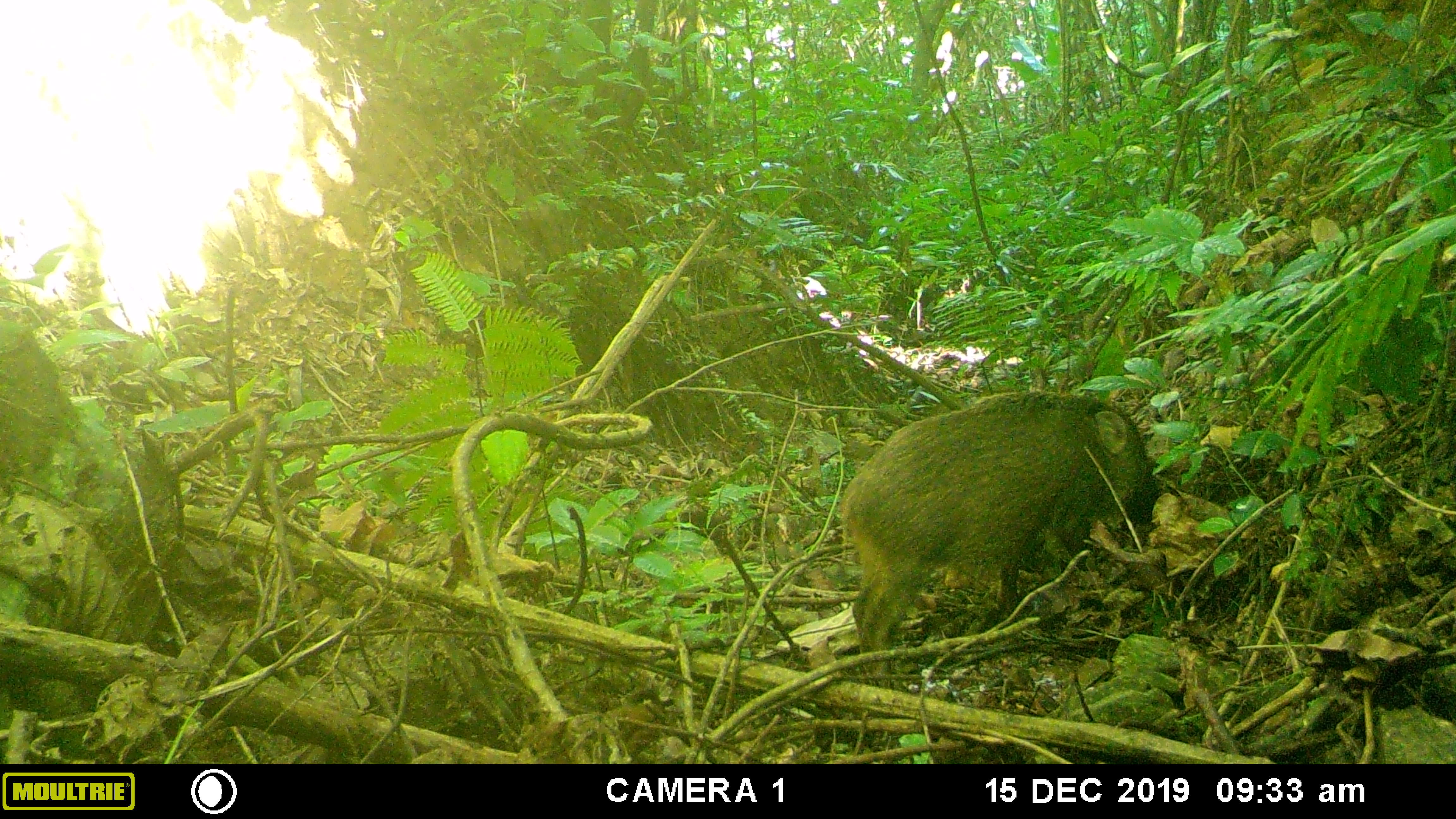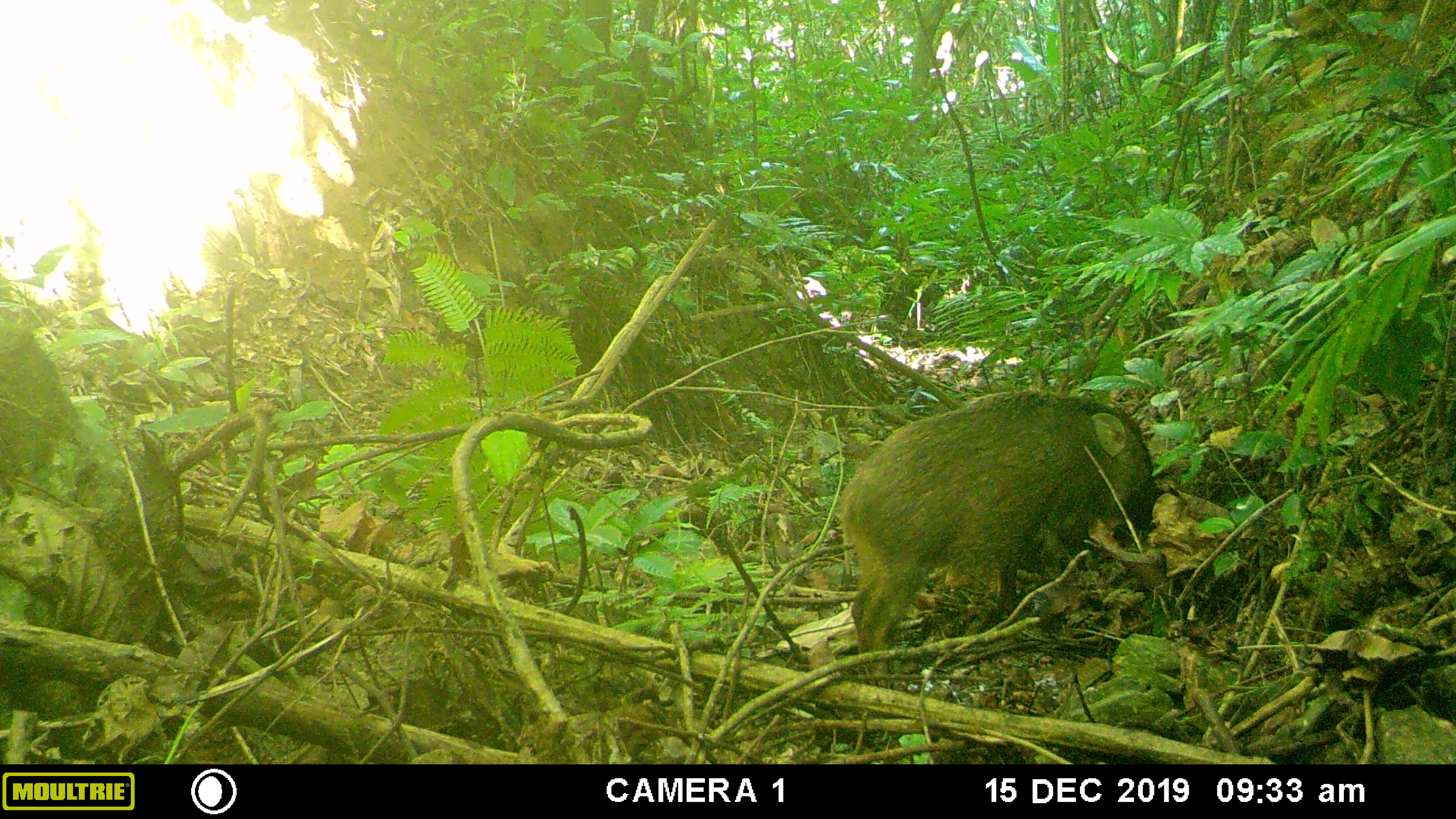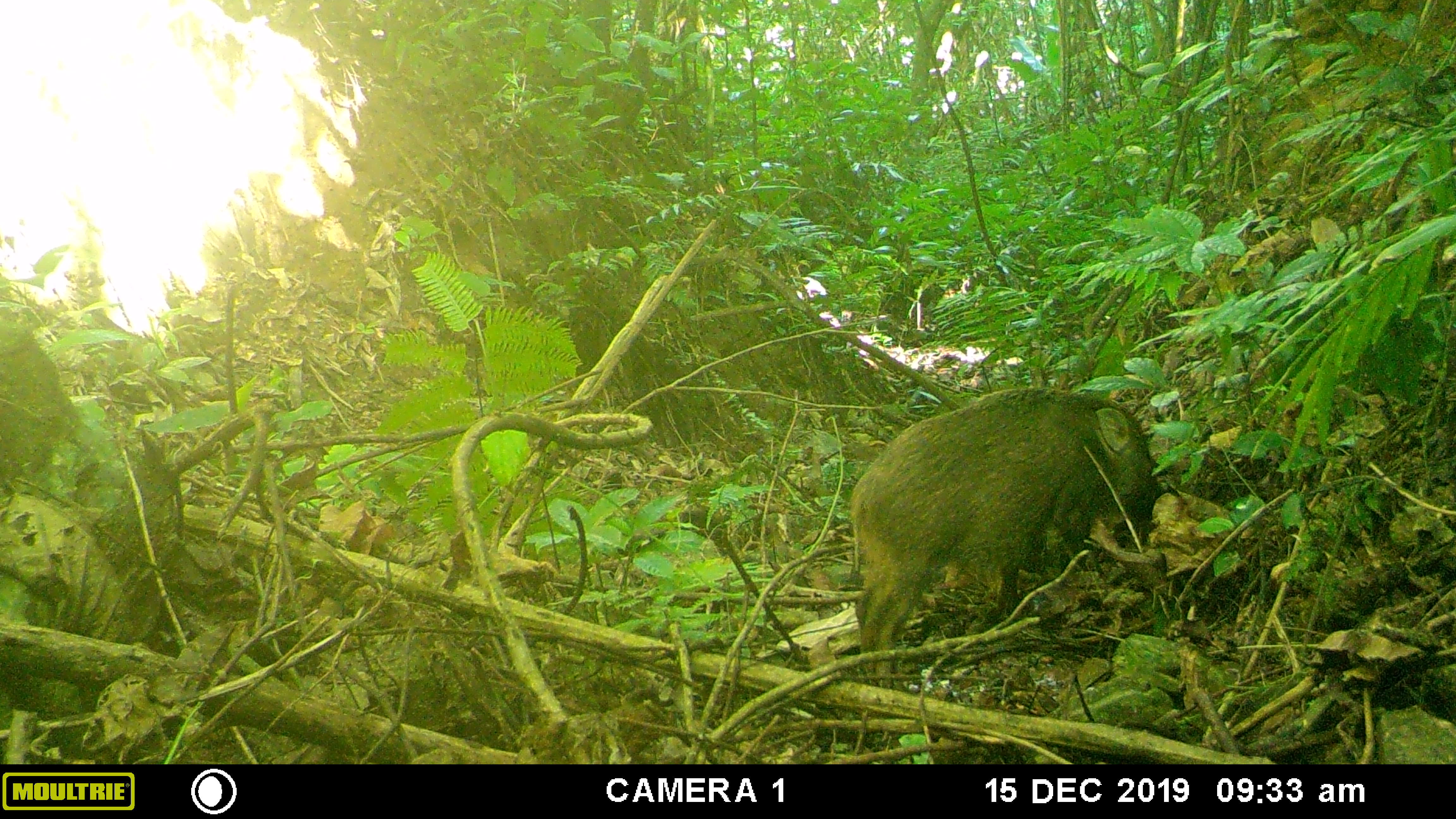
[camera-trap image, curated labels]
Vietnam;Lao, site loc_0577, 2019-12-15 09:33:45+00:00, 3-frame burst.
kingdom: Animalia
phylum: Chordata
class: Mammalia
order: Artiodactyla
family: Suidae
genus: Sus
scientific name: Sus scrofa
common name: eurasian wild pig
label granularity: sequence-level